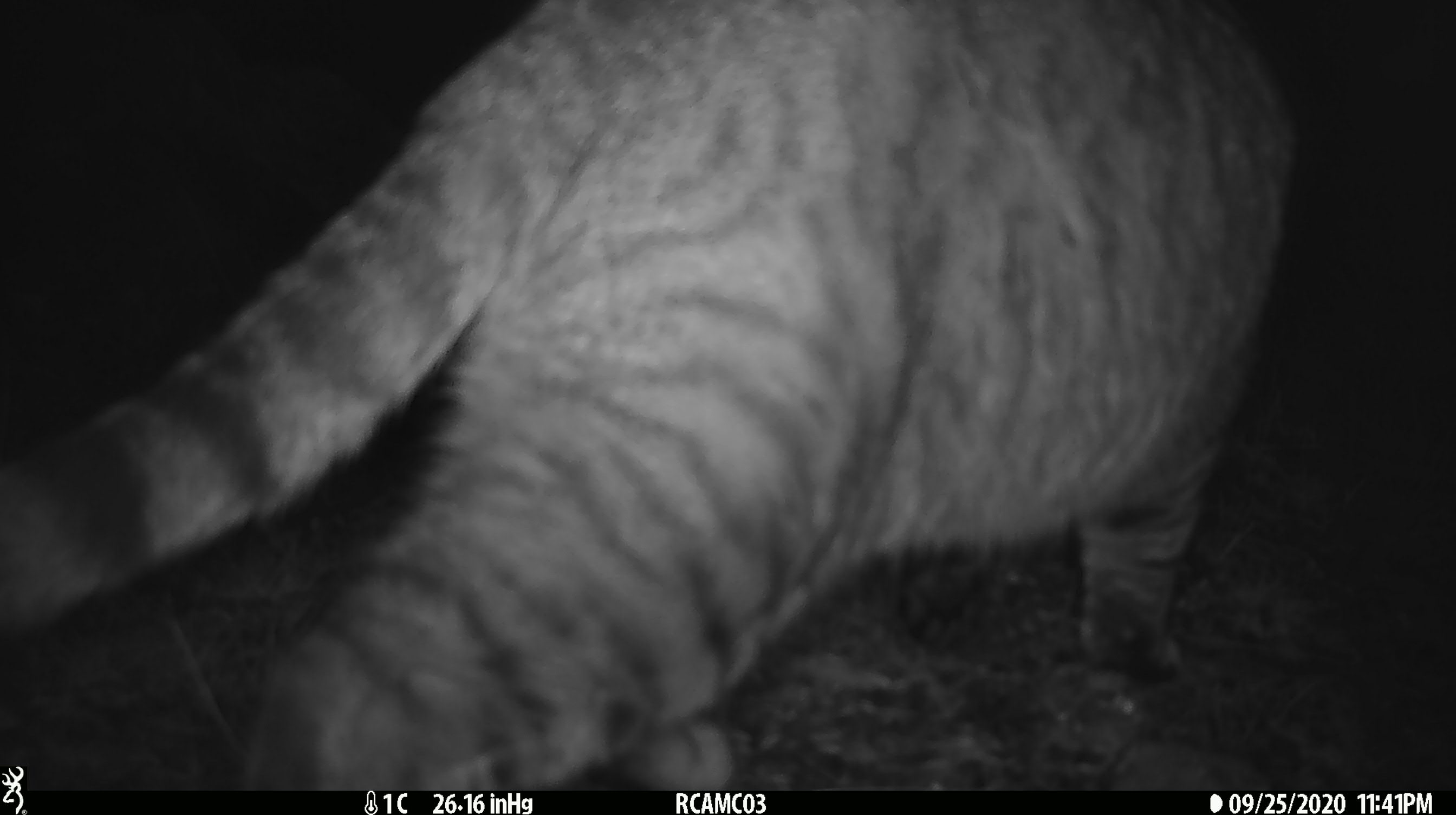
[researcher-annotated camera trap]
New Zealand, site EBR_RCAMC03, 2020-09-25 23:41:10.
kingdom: Animalia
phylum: Chordata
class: Mammalia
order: Carnivora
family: Felidae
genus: Felis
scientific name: Felis catus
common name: domestic cat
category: cat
Cat (domestic cat) (Felis catus).